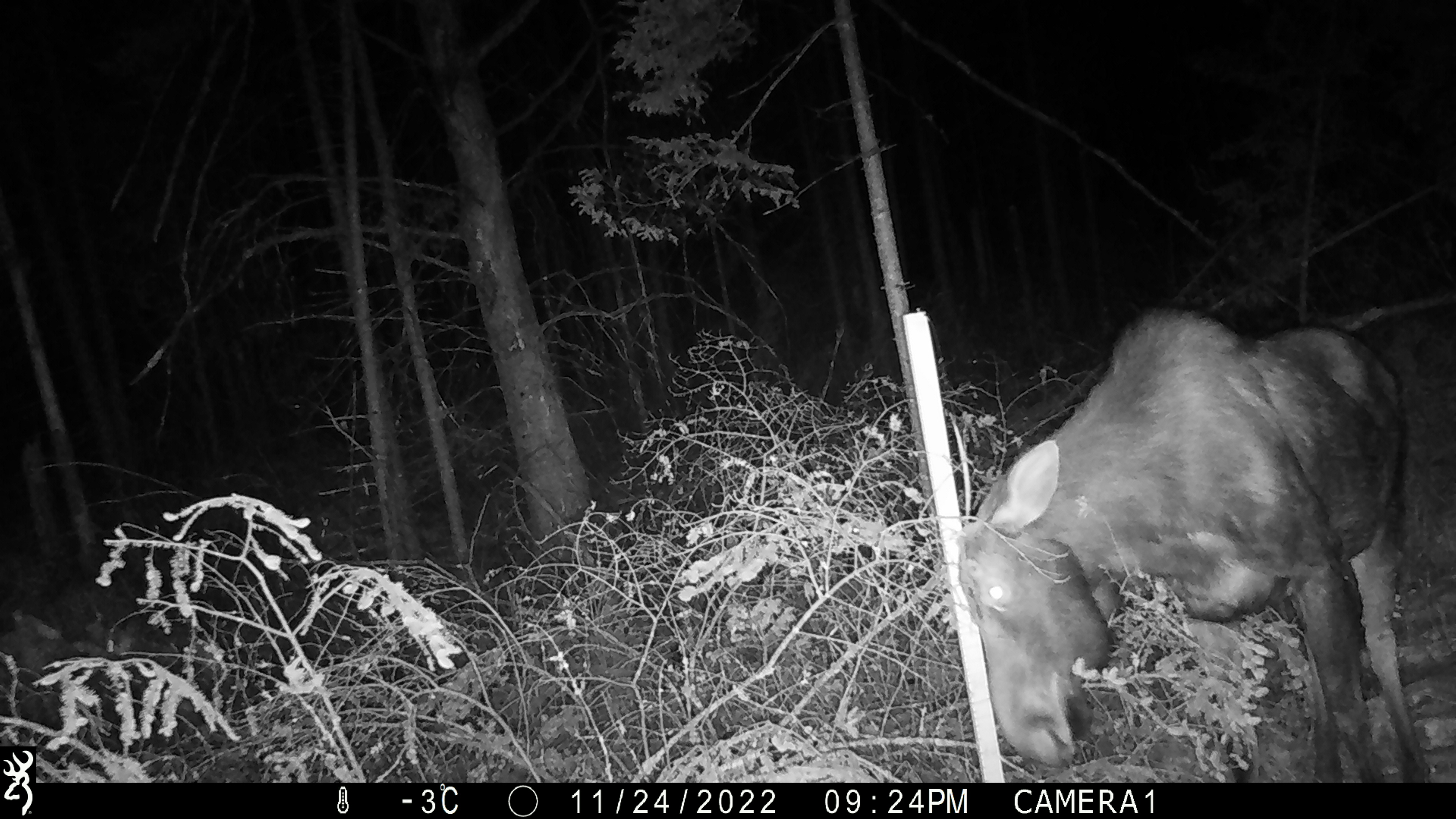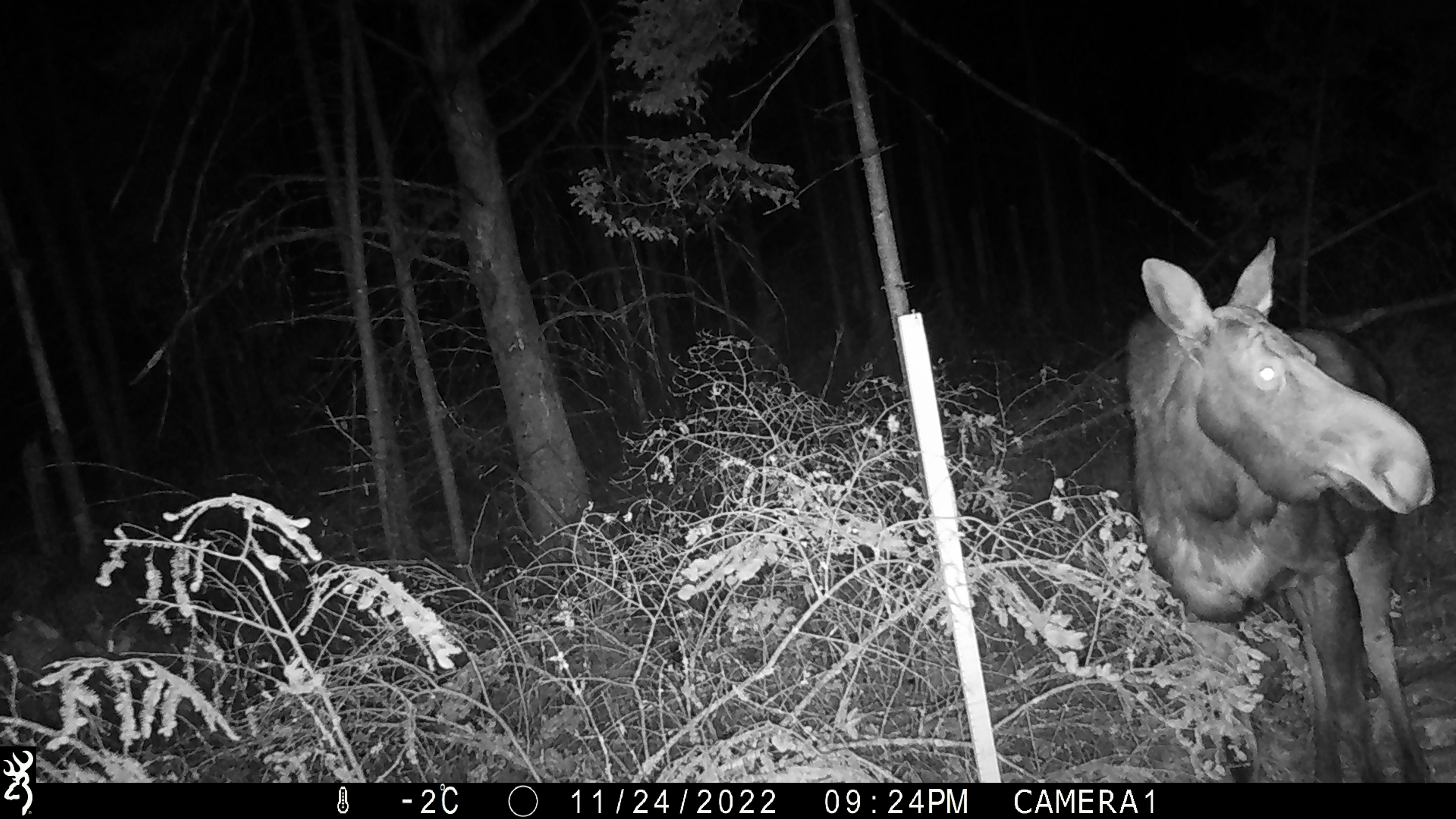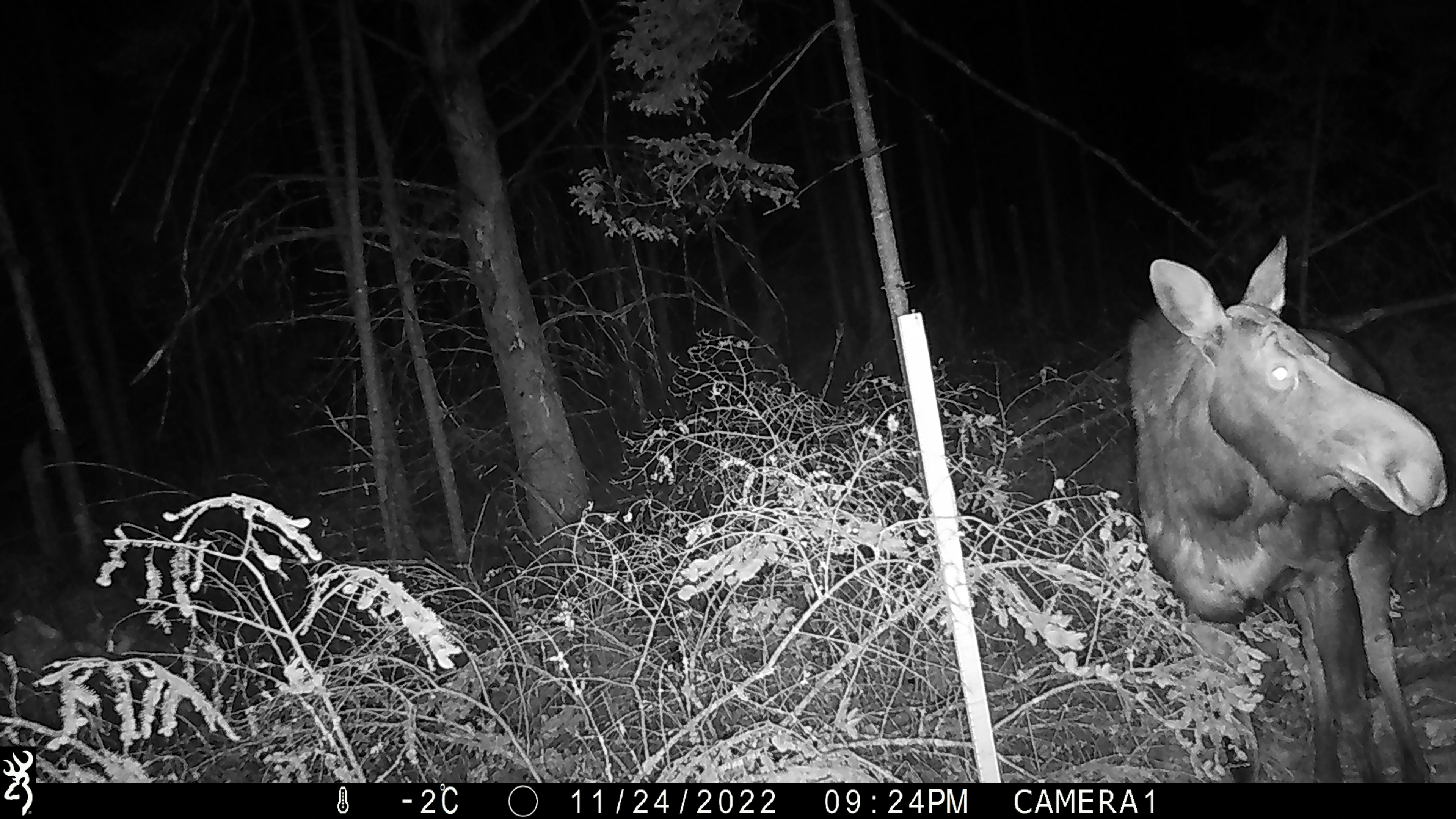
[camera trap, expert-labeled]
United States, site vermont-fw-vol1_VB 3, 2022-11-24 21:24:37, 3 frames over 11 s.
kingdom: Animalia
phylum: Chordata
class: Mammalia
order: Artiodactyla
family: Cervidae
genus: Alces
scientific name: Alces alces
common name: moose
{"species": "moose (Alces alces)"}